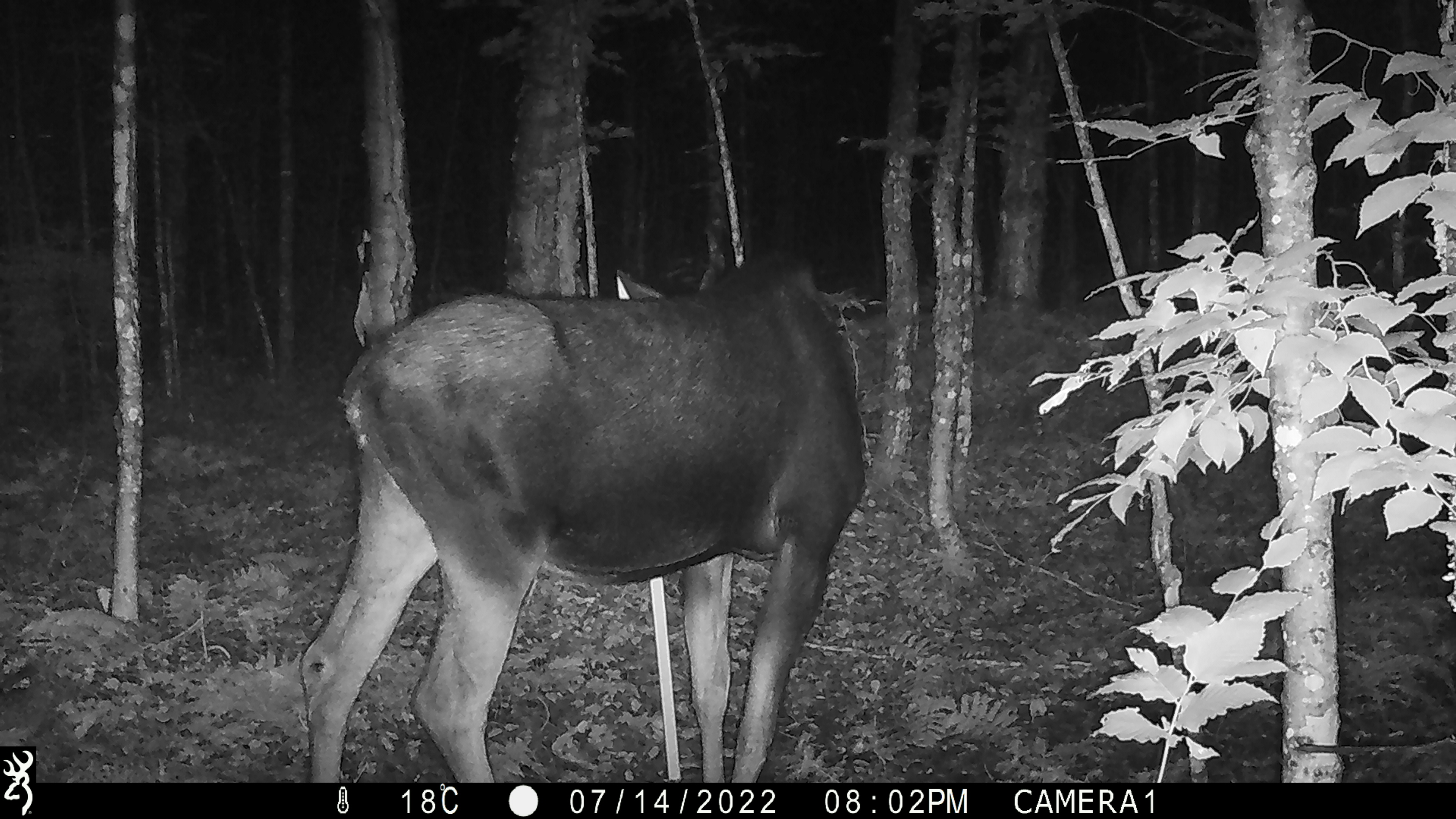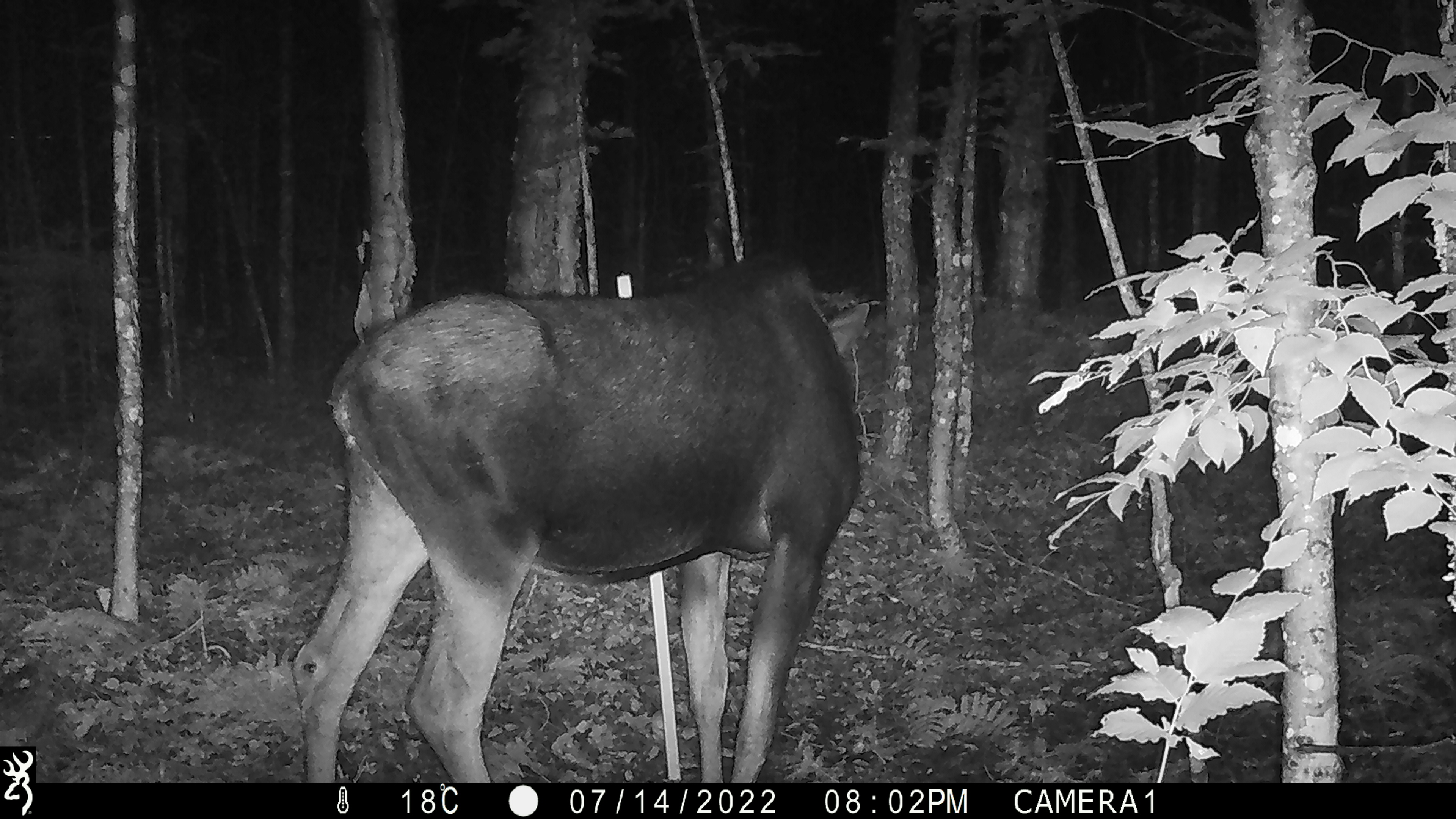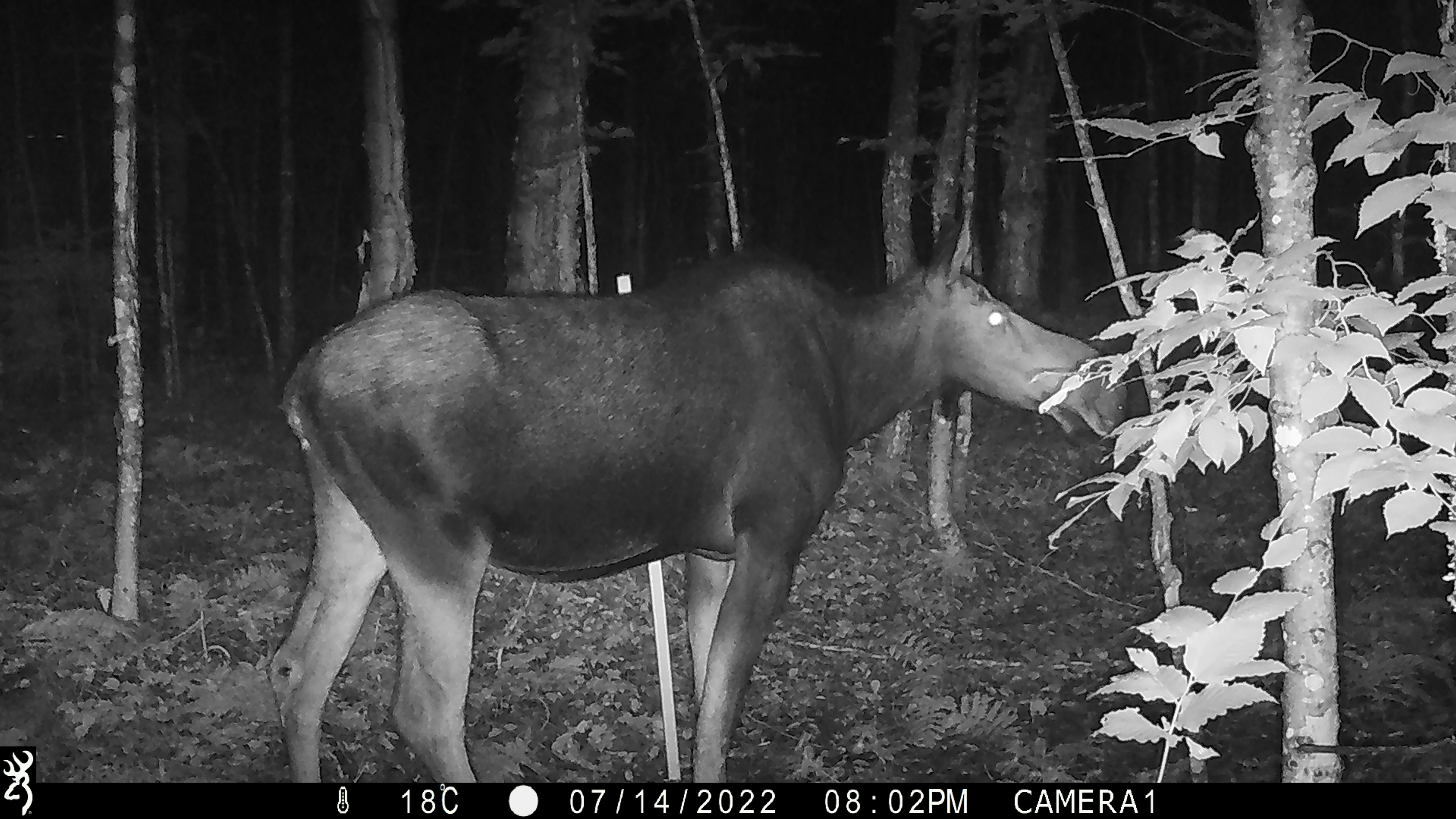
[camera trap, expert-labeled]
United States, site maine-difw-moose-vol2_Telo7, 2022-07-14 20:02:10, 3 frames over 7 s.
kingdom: Animalia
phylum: Chordata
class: Mammalia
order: Artiodactyla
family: Cervidae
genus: Alces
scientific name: Alces alces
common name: moose